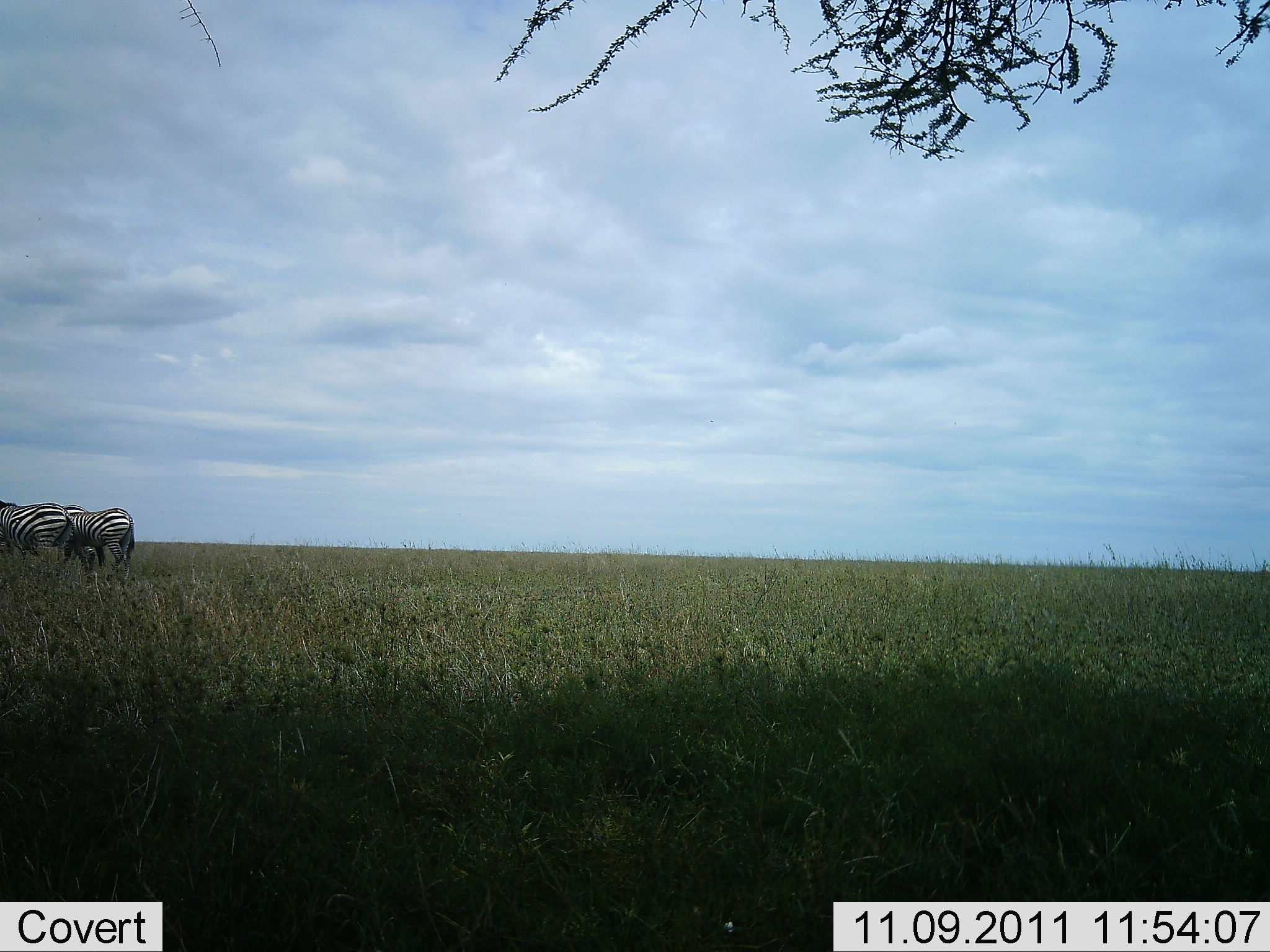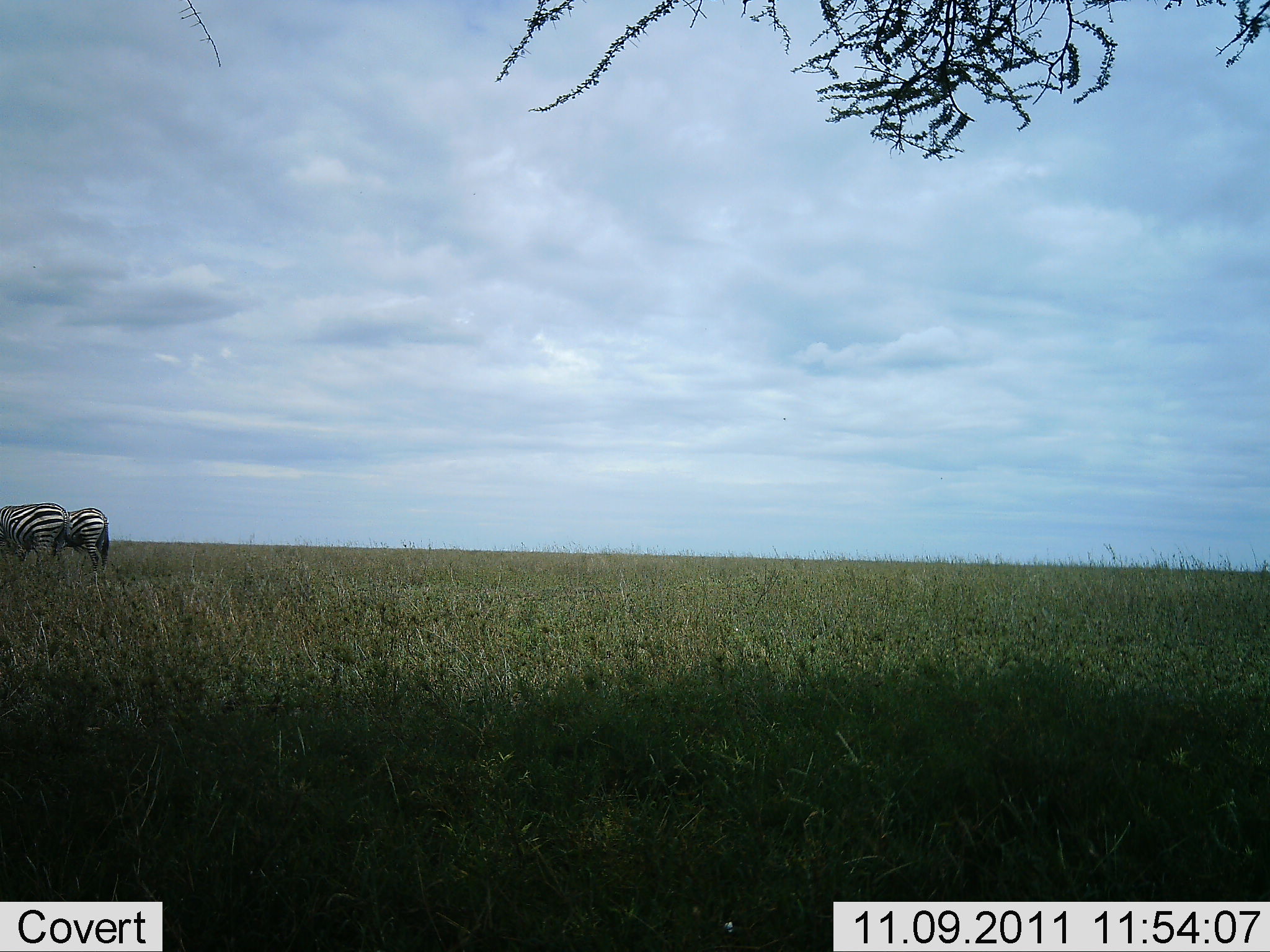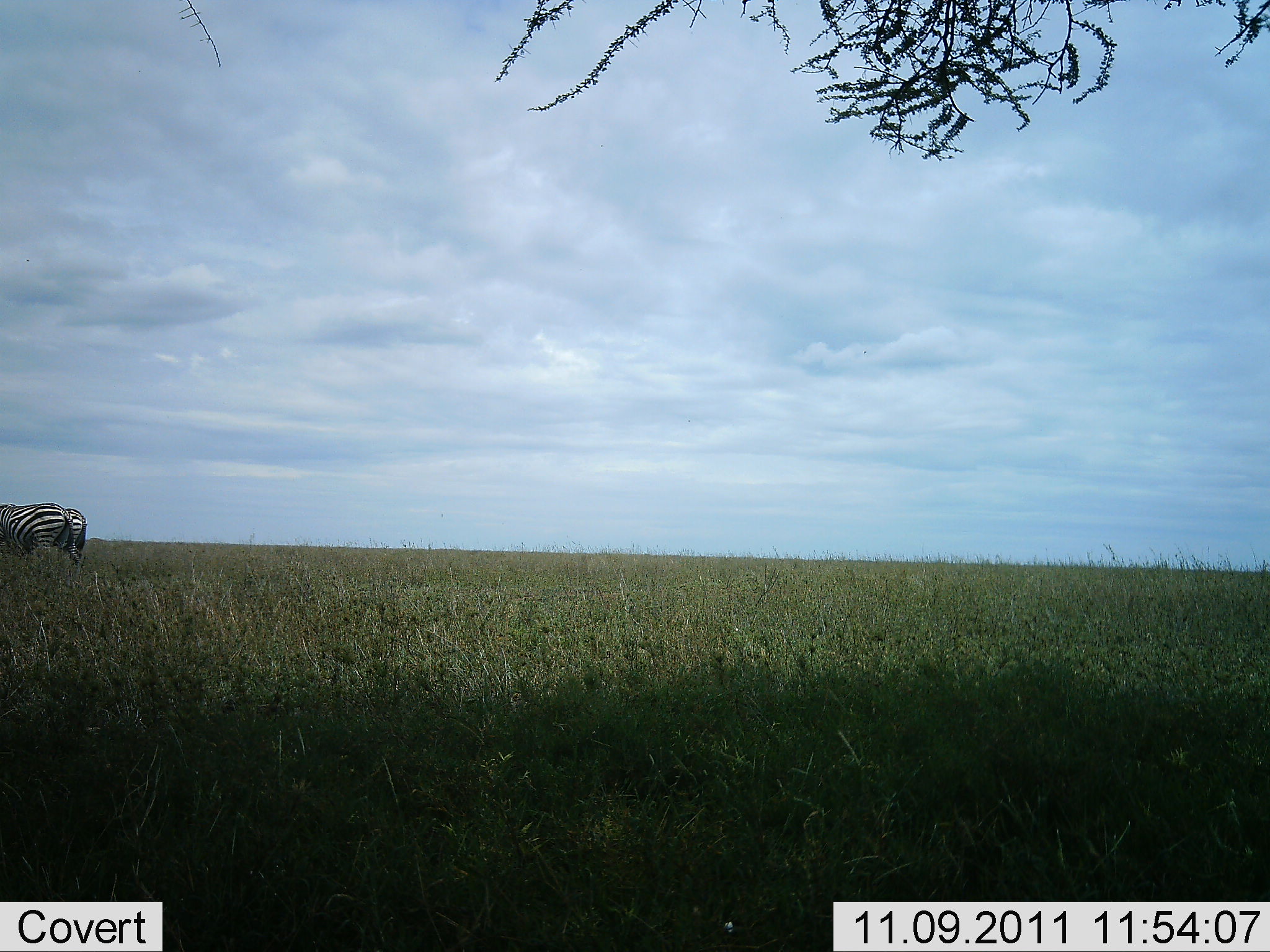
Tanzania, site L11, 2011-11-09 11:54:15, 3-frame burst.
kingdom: Animalia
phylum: Chordata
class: Mammalia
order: Perissodactyla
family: Equidae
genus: Equus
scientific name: Equus quagga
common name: plains zebra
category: zebra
Zebra (plains zebra) (Equus quagga), count 2. Behavior (volunteer vote fractions): standing 30%, resting 0%, moving 80%, interacting 10%. Young present (vote fraction): 0%. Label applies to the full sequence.